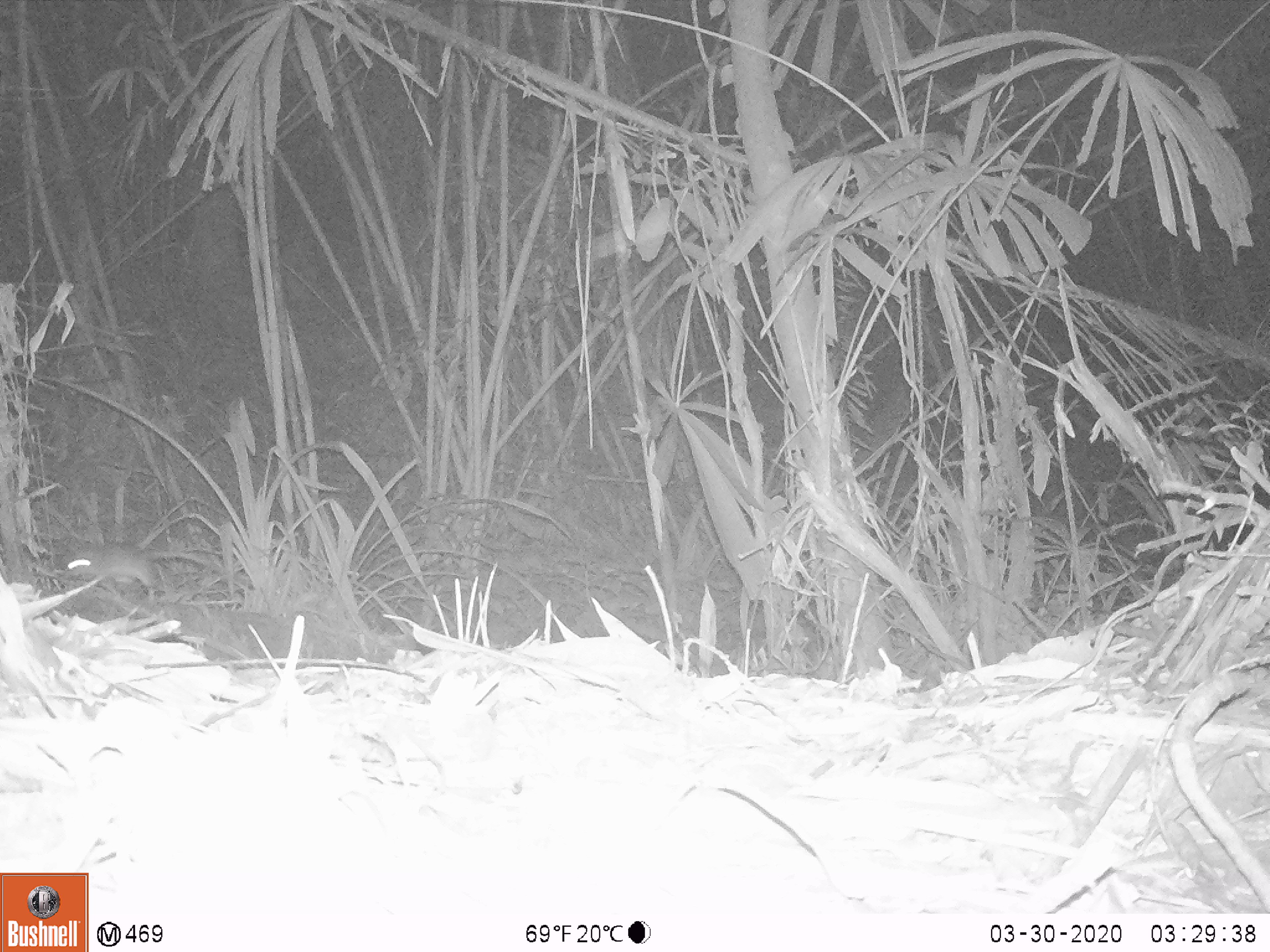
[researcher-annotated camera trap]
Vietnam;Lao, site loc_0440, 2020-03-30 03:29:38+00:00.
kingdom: Animalia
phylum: Chordata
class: Mammalia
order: Rodentia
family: Muridae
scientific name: Muridae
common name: old-world mice and rats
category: unidentified murid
Unidentified murid (old-world mice and rats) (Muridae). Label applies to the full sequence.